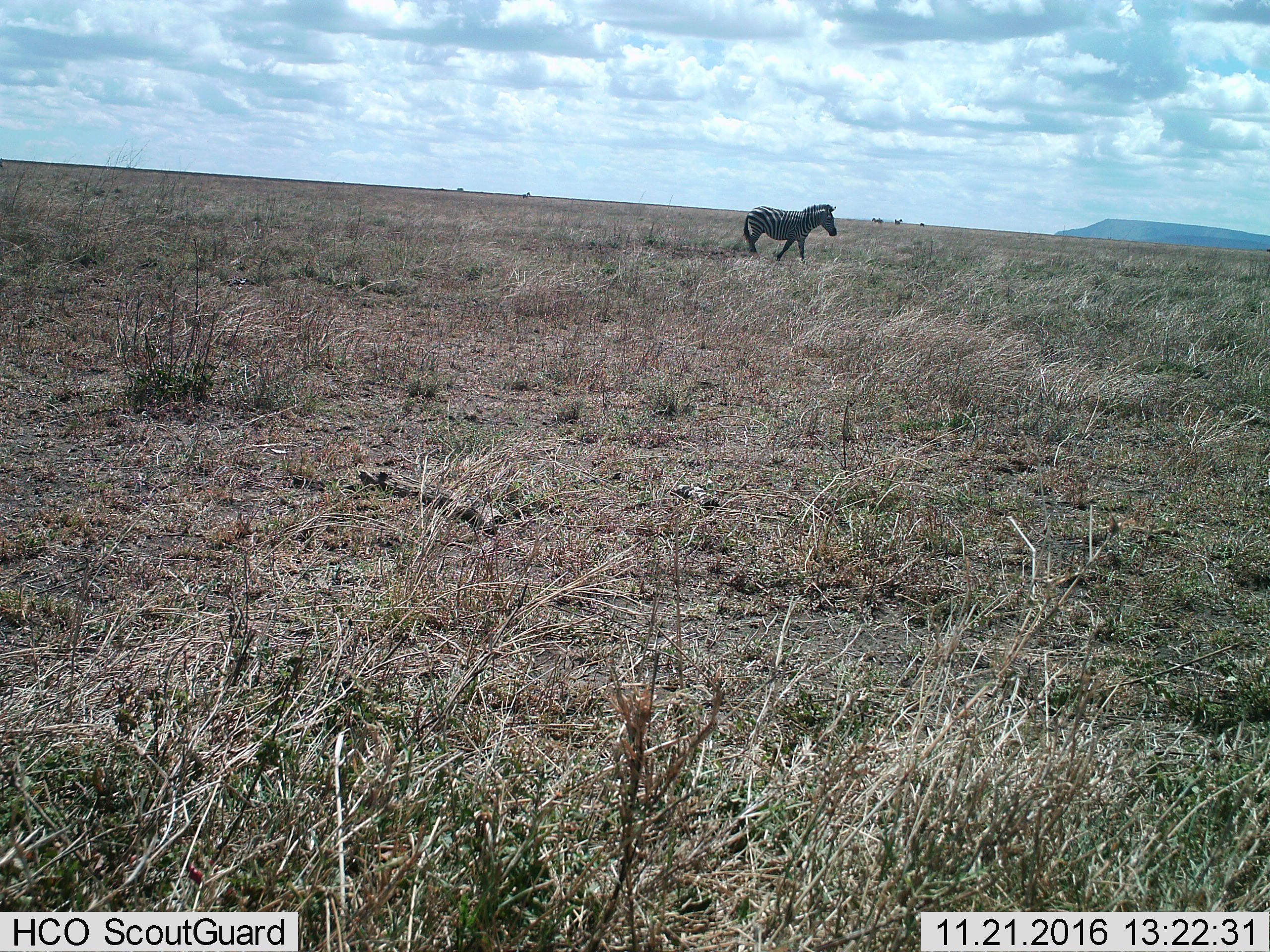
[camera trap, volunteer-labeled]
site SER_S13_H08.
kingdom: Animalia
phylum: Chordata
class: Mammalia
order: Perissodactyla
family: Equidae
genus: Equus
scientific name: Equus quagga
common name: plains zebra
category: zebraplains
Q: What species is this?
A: Zebraplains (plains zebra) (Equus quagga).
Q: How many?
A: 1.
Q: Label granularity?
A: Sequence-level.